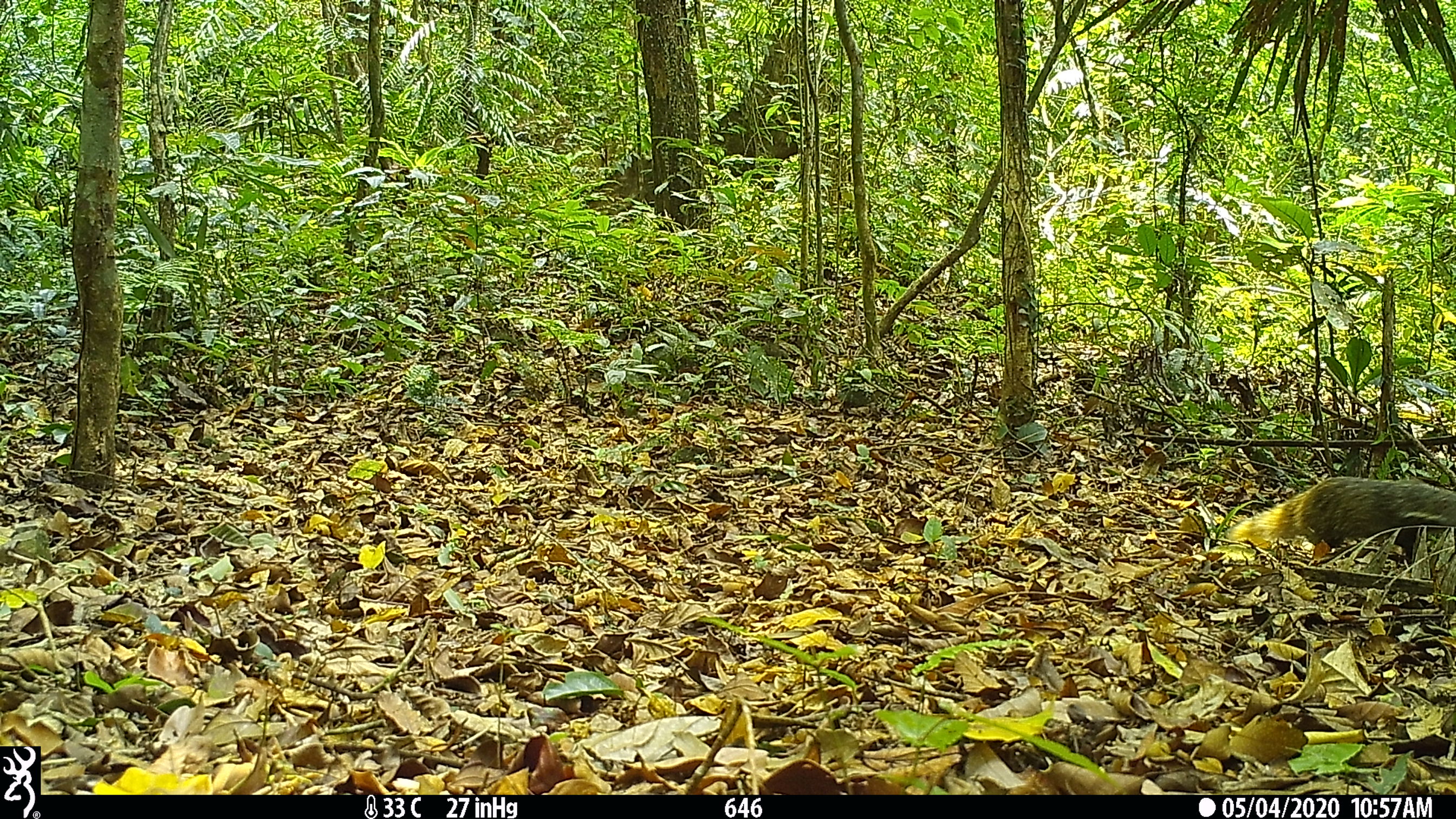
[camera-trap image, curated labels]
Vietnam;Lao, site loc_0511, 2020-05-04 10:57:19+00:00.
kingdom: Animalia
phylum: Chordata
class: Mammalia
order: Carnivora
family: Herpestidae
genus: Urva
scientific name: Urva urva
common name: crab-eating mongoose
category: crab eating mongoose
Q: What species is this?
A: Crab eating mongoose (crab-eating mongoose) (Urva urva).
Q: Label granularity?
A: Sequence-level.